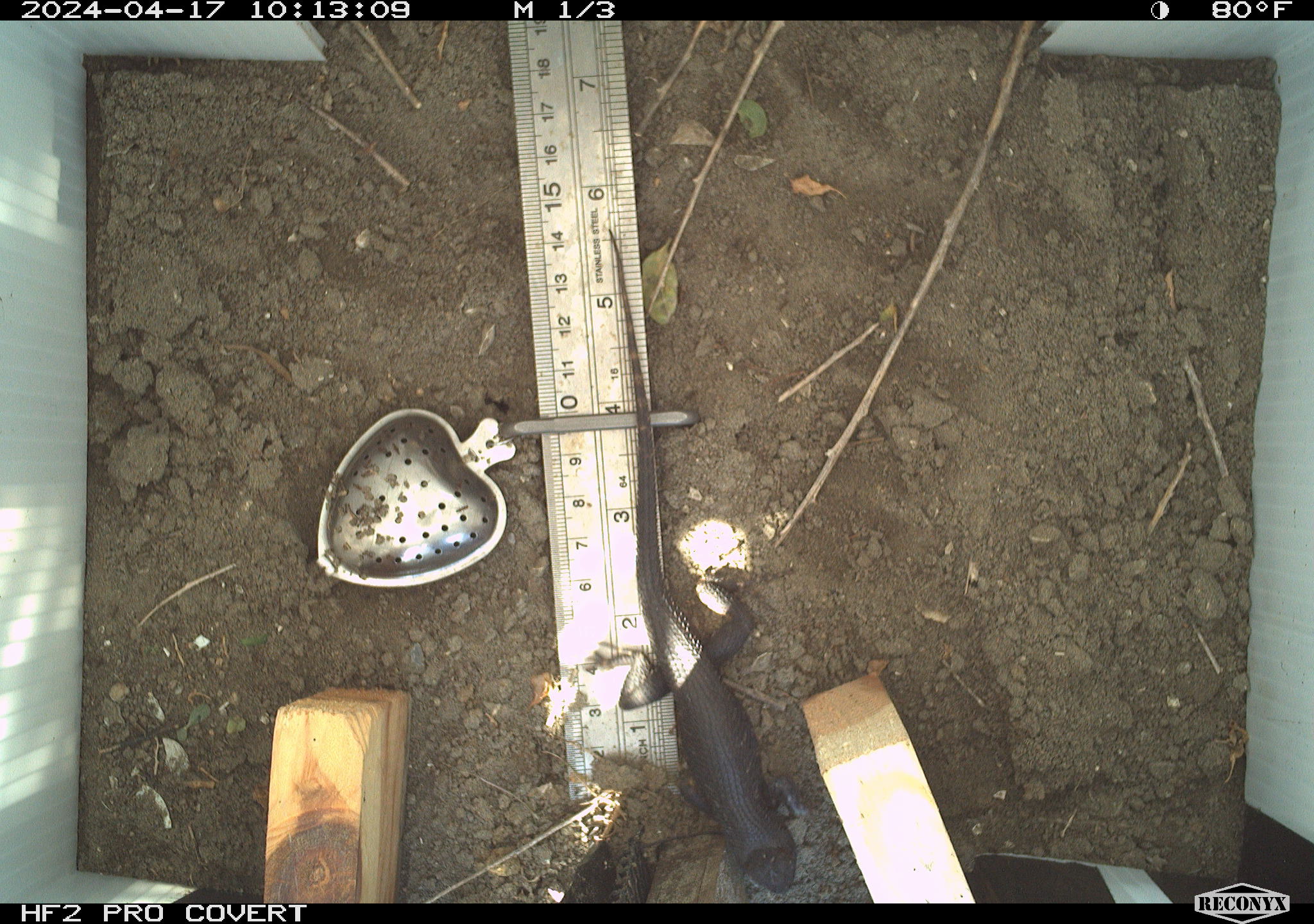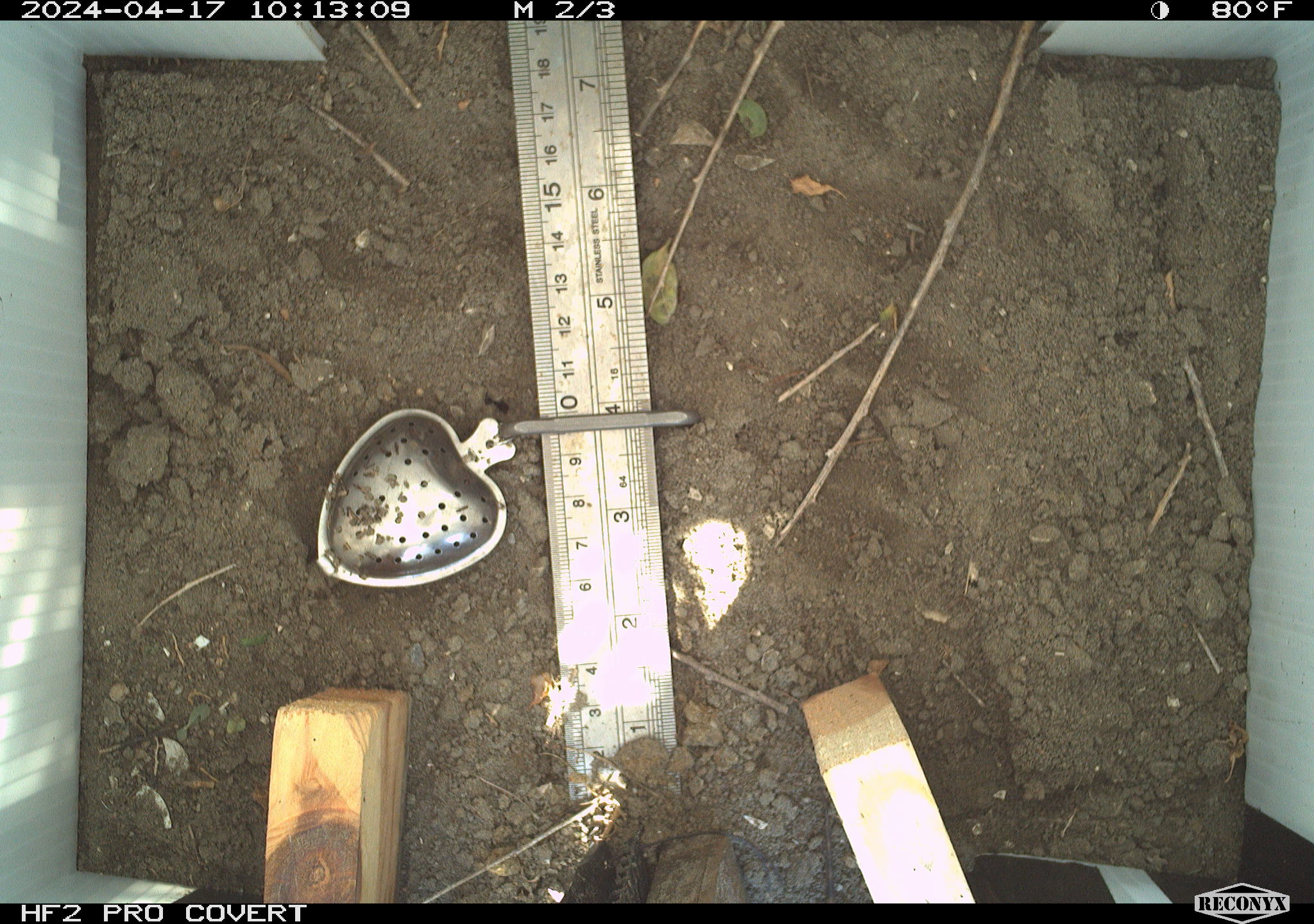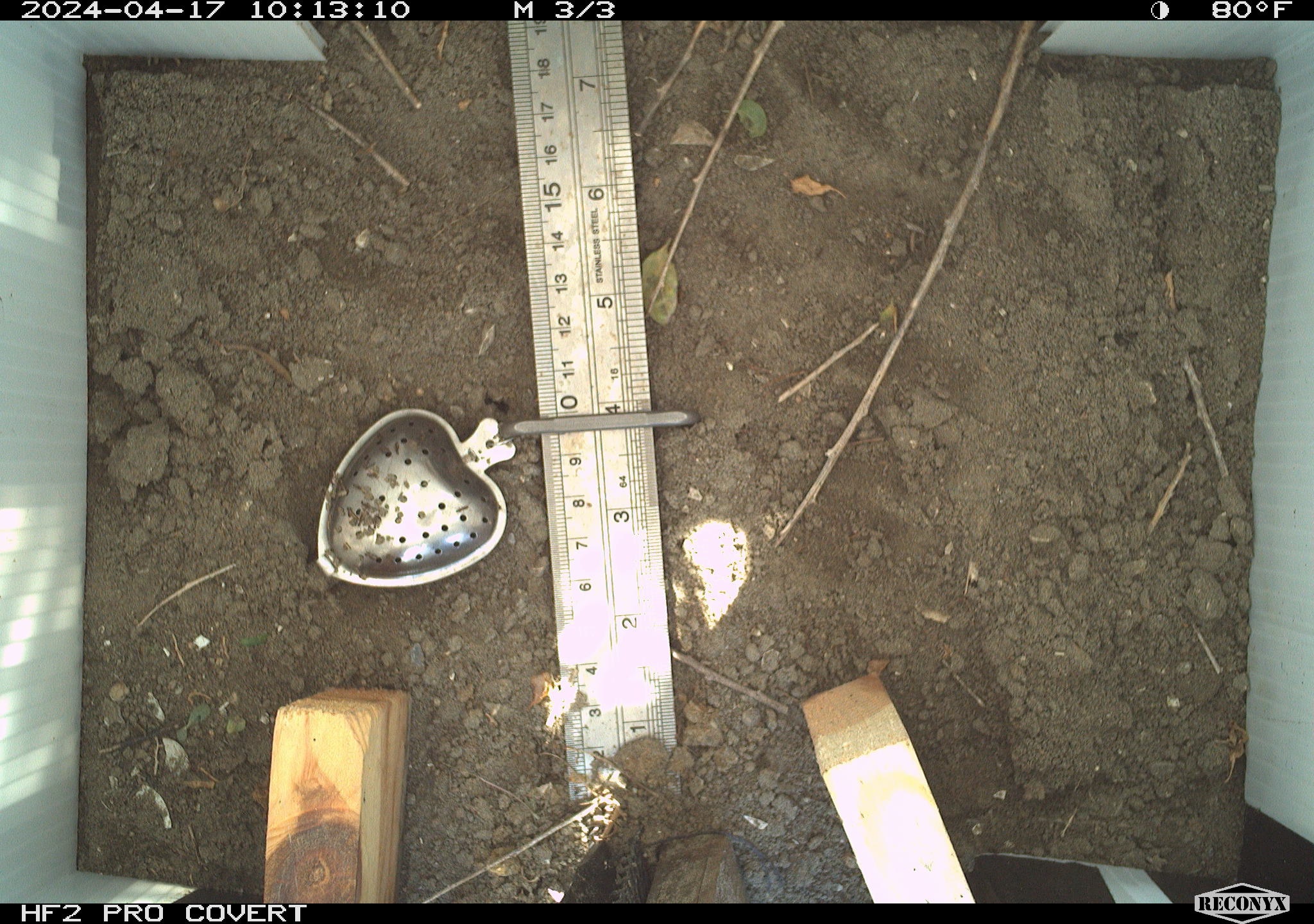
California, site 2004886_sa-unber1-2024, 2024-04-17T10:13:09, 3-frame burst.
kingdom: Animalia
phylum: Chordata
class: Reptilia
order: Squamata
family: Phrynosomatidae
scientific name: Phrynosomatidae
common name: phrynosomatid lizards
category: phrynosomatidae family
Phrynosomatidae family (phrynosomatid lizards) (Phrynosomatidae).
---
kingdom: Animalia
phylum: Arthropoda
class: Insecta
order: Hymenoptera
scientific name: Hymenoptera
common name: ants, bees, wasps, and sawflies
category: hymenoptera order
Hymenoptera order (ants, bees, wasps, and sawflies) (Hymenoptera).